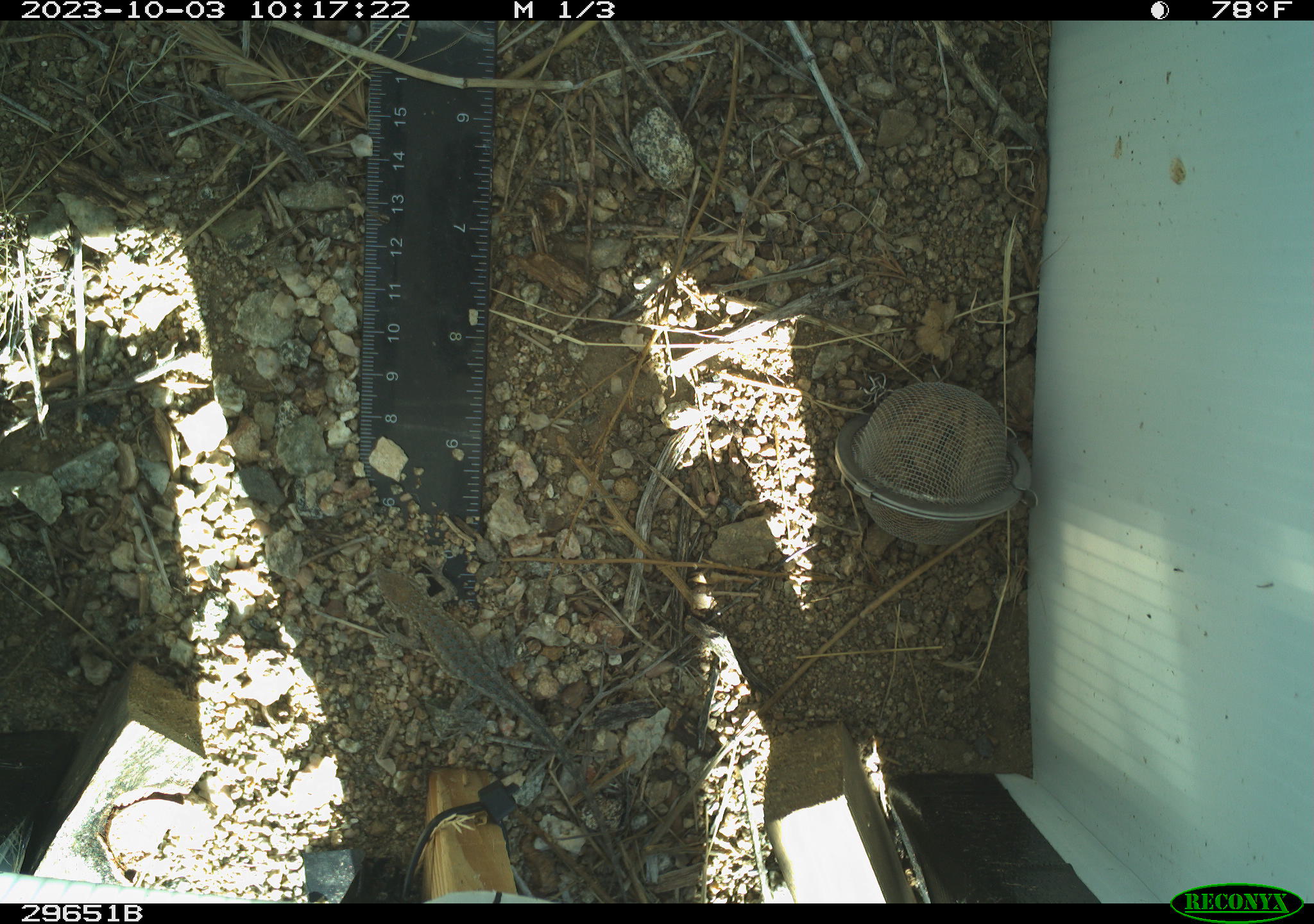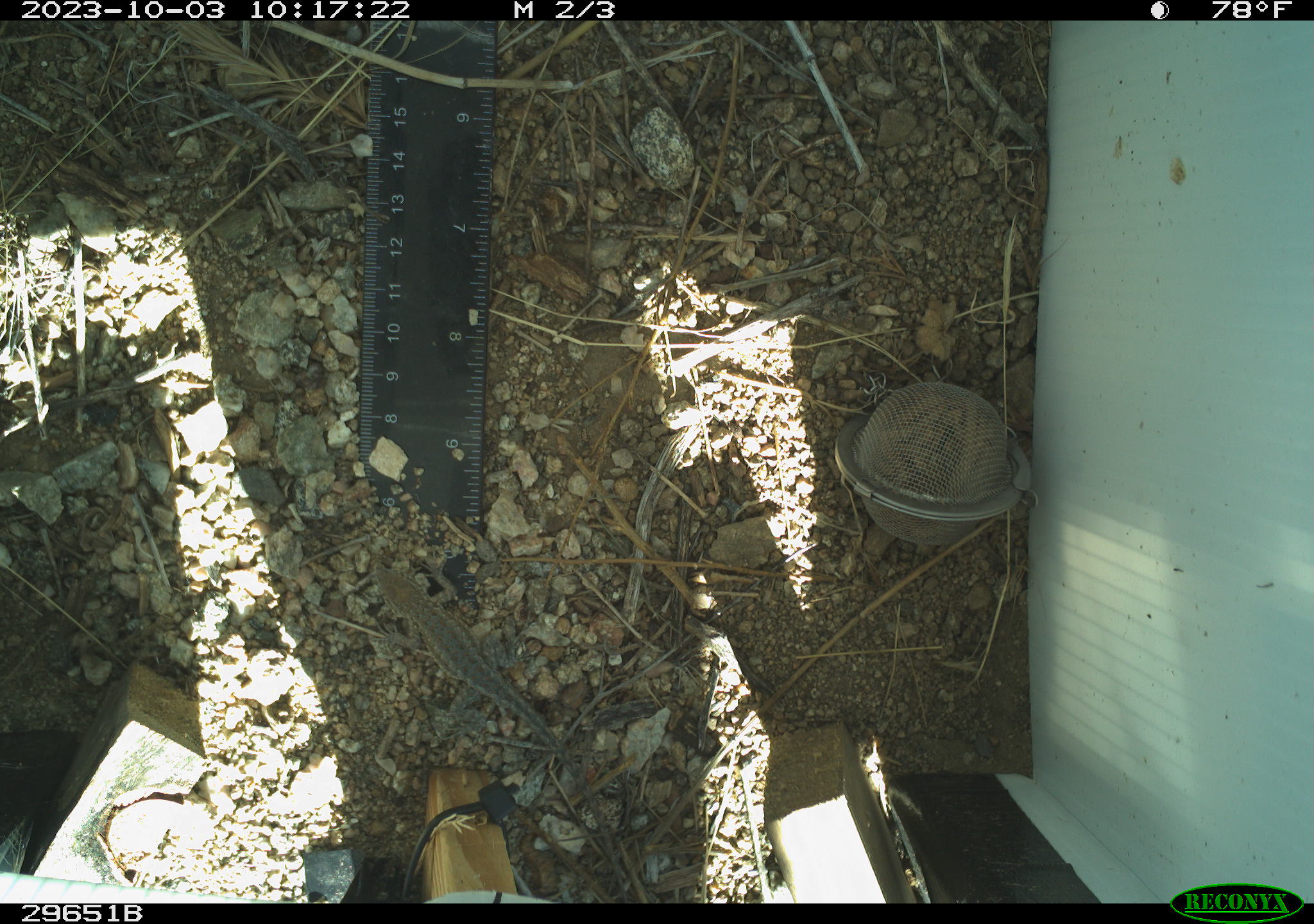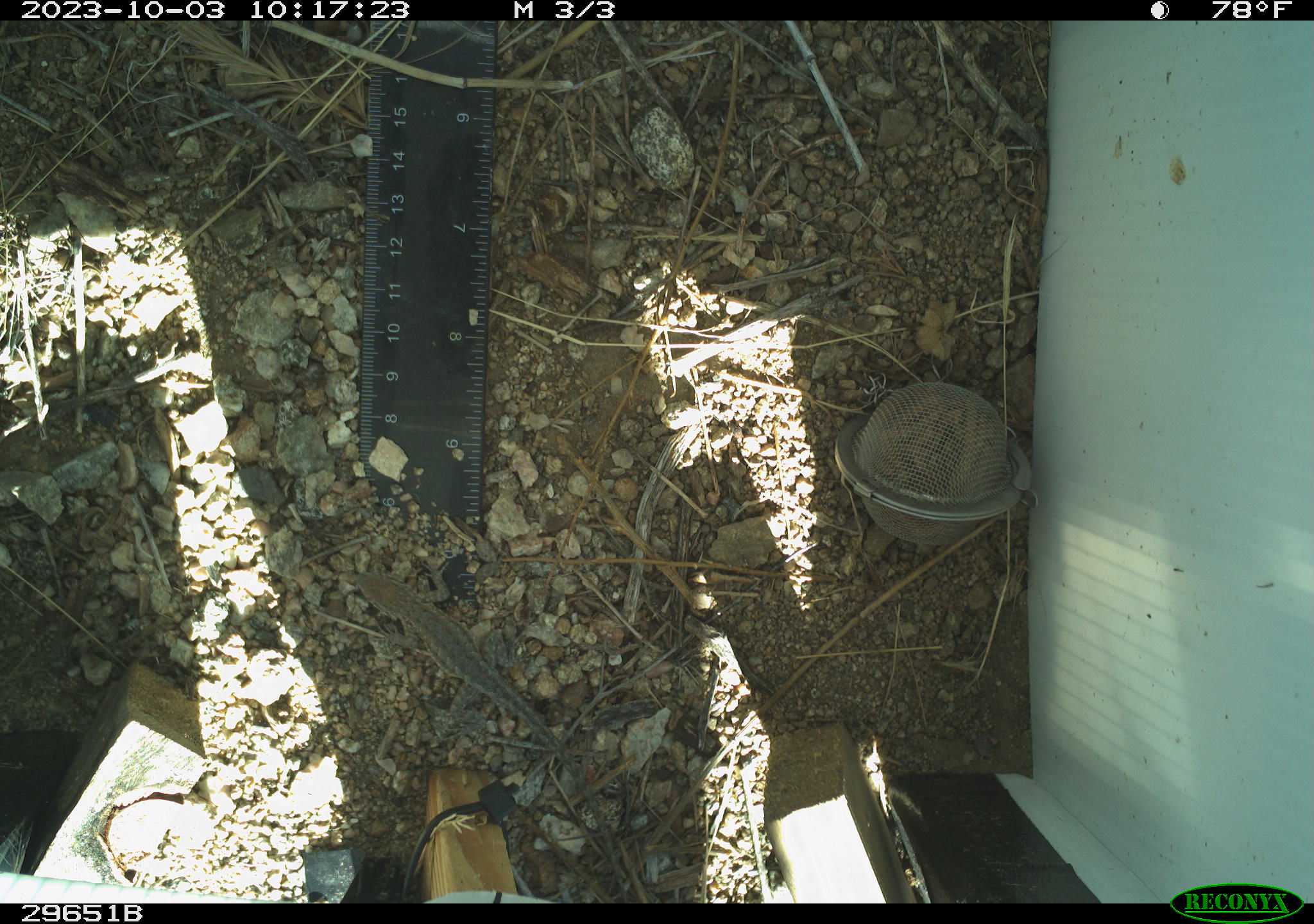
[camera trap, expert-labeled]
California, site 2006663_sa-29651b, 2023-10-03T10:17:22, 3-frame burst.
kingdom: Animalia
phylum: Chordata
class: Reptilia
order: Squamata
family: Phrynosomatidae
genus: Uta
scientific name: Uta stansburiana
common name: common side-blotched lizard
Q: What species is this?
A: Common side-blotched lizard (Uta stansburiana).